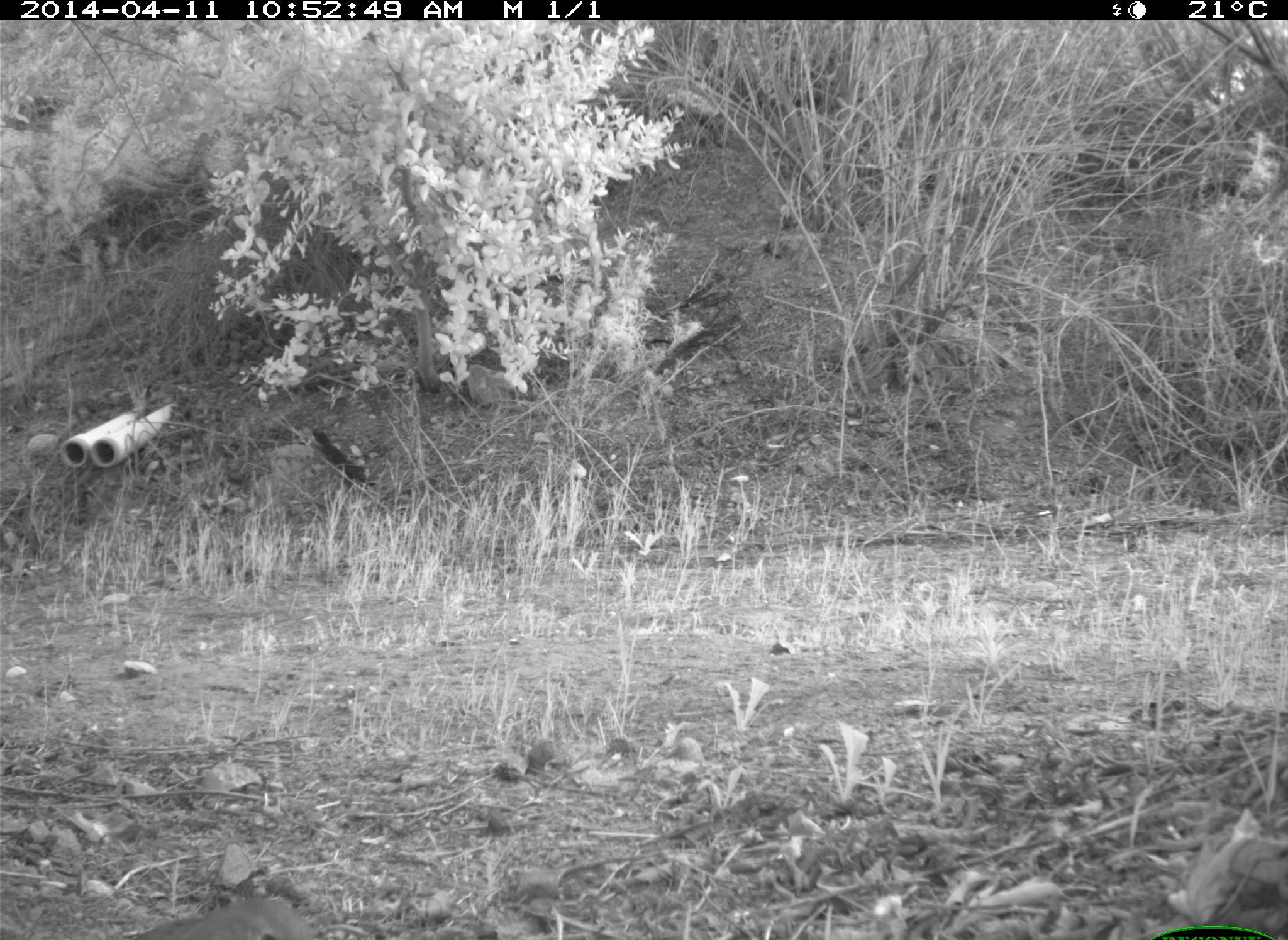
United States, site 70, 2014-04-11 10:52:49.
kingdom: Animalia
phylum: Chordata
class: Aves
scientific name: Aves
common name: bird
Bird (Aves).